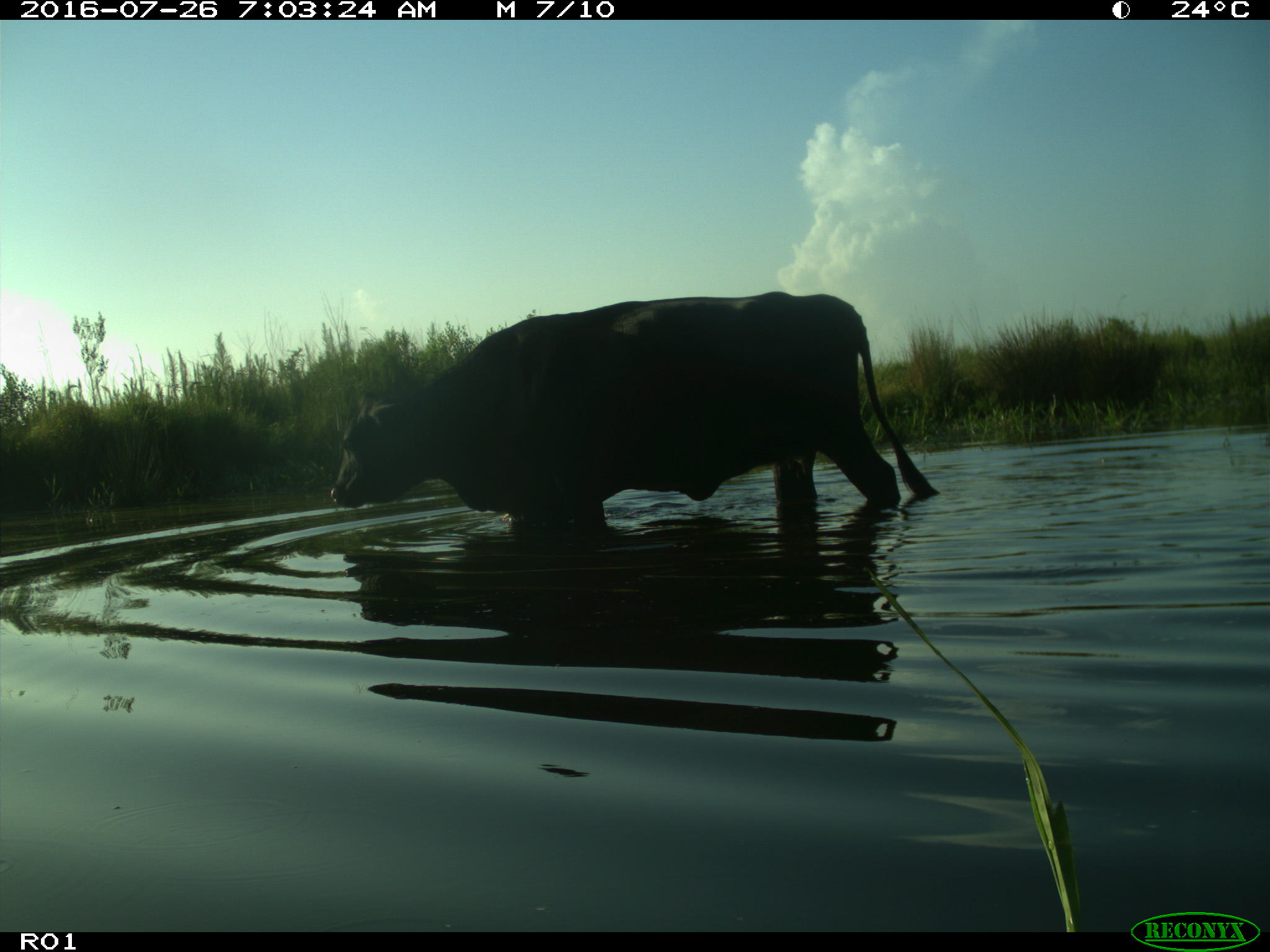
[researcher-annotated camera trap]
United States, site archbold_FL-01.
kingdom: Animalia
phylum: Chordata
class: Mammalia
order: Artiodactyla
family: Bovidae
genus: Bos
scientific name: Bos taurus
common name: domestic cow